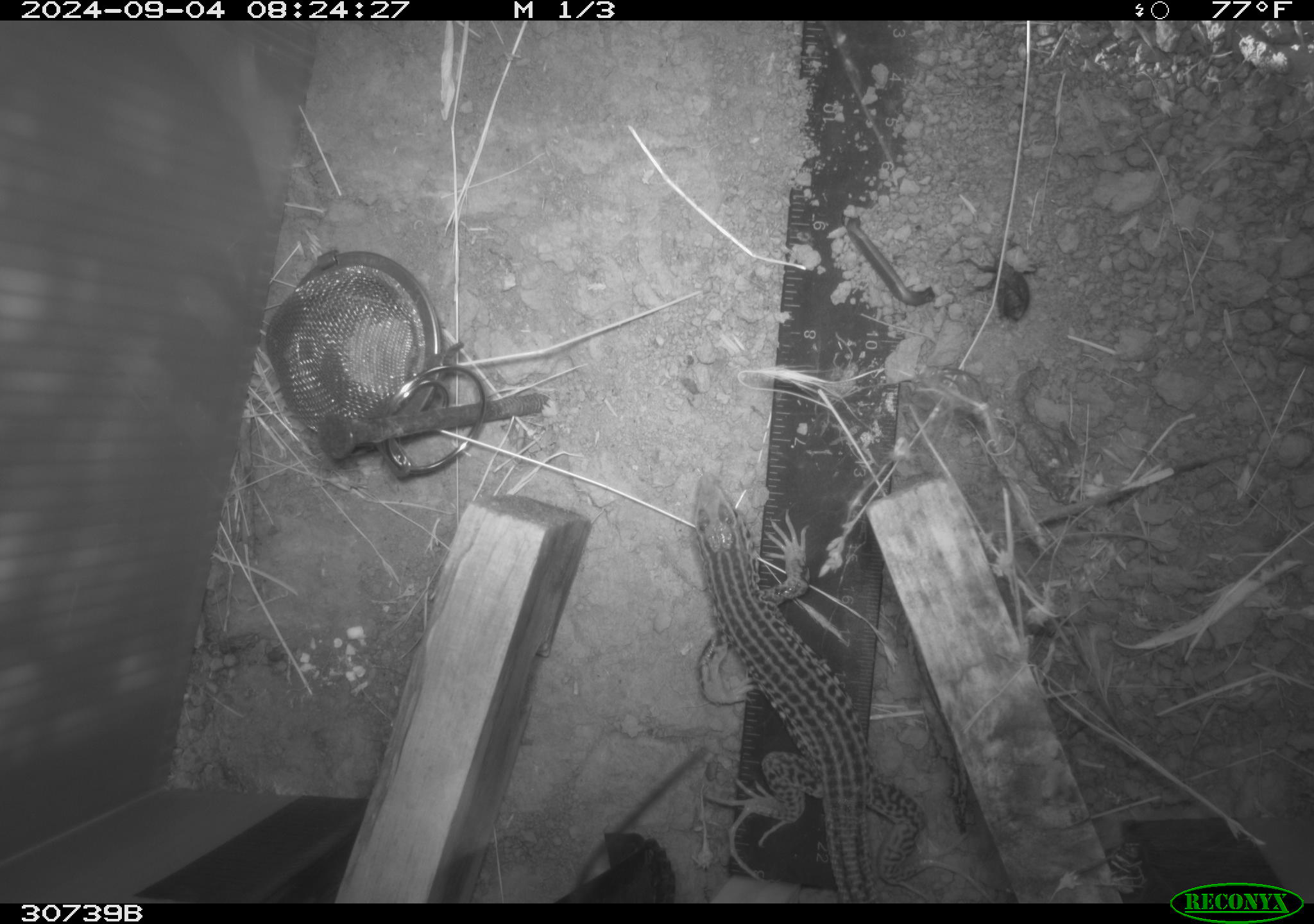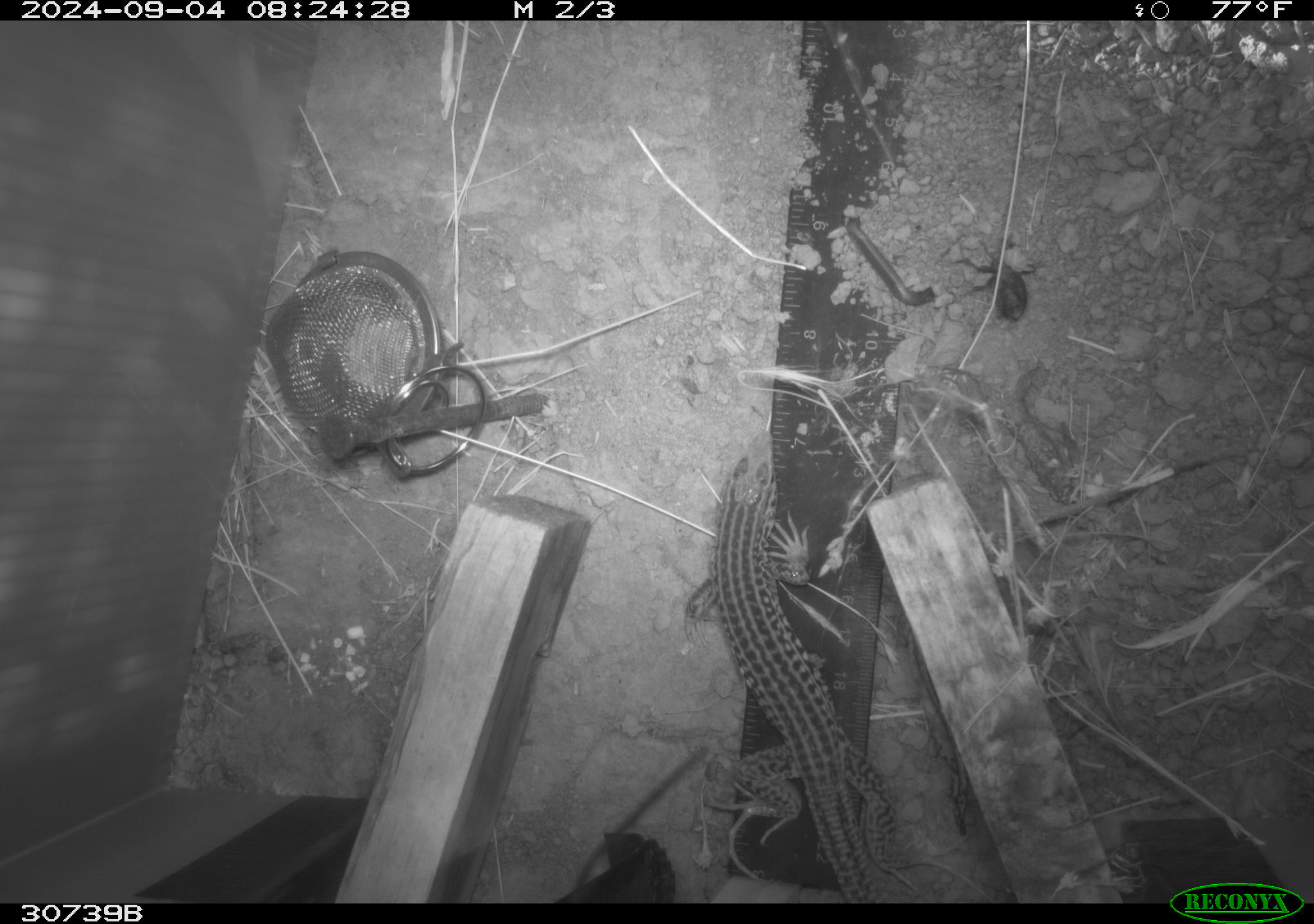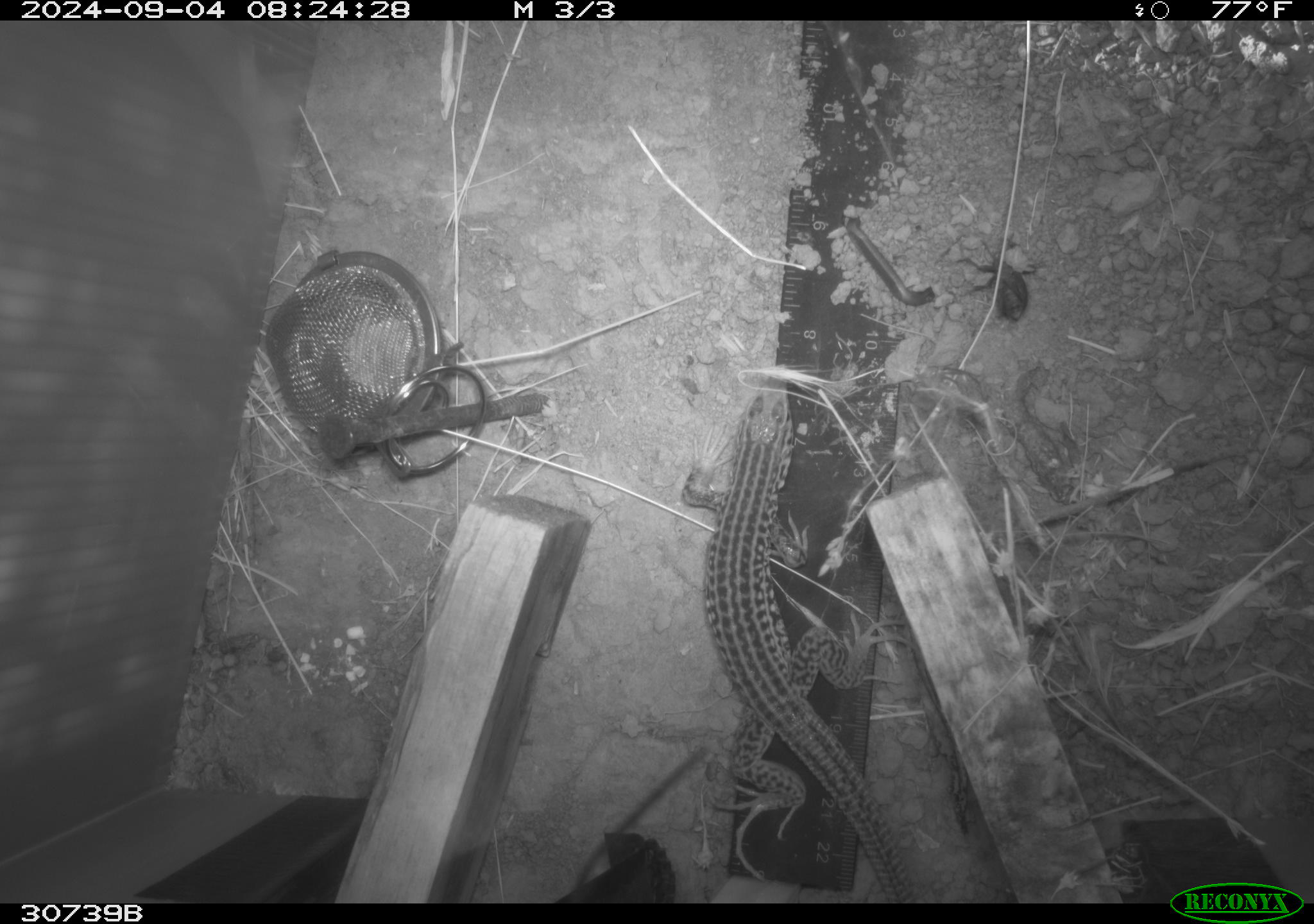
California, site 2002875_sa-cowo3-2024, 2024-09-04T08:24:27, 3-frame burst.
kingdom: Animalia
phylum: Chordata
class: Reptilia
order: Squamata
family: Teiidae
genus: Aspidoscelis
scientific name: Aspidoscelis tigris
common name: western whiptail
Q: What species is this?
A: Western whiptail (Aspidoscelis tigris).